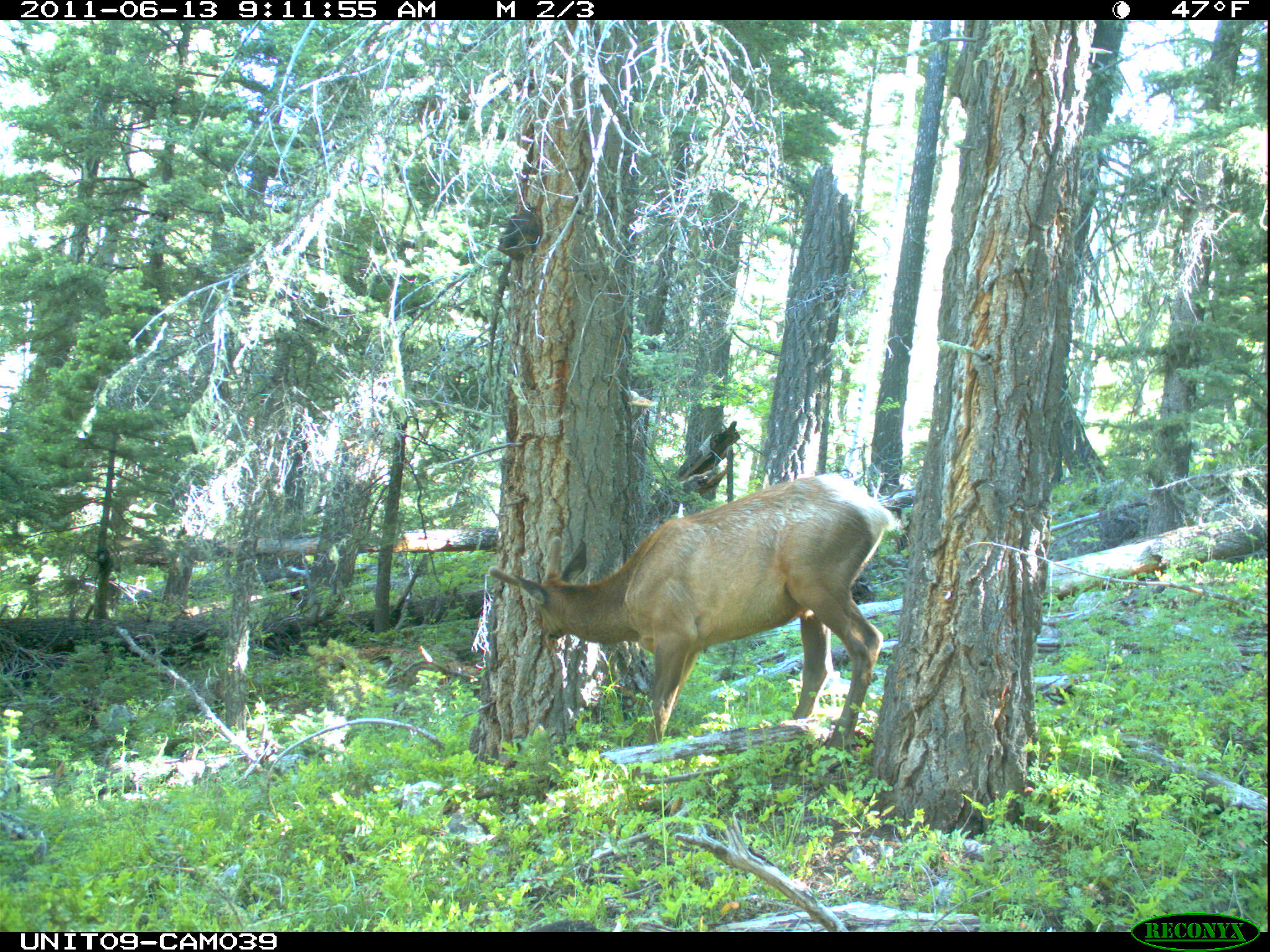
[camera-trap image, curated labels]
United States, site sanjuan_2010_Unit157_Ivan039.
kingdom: Animalia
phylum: Chordata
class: Mammalia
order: Artiodactyla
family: Cervidae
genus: Cervus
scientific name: Cervus elaphus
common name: red deer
Cervus elaphus (red deer).